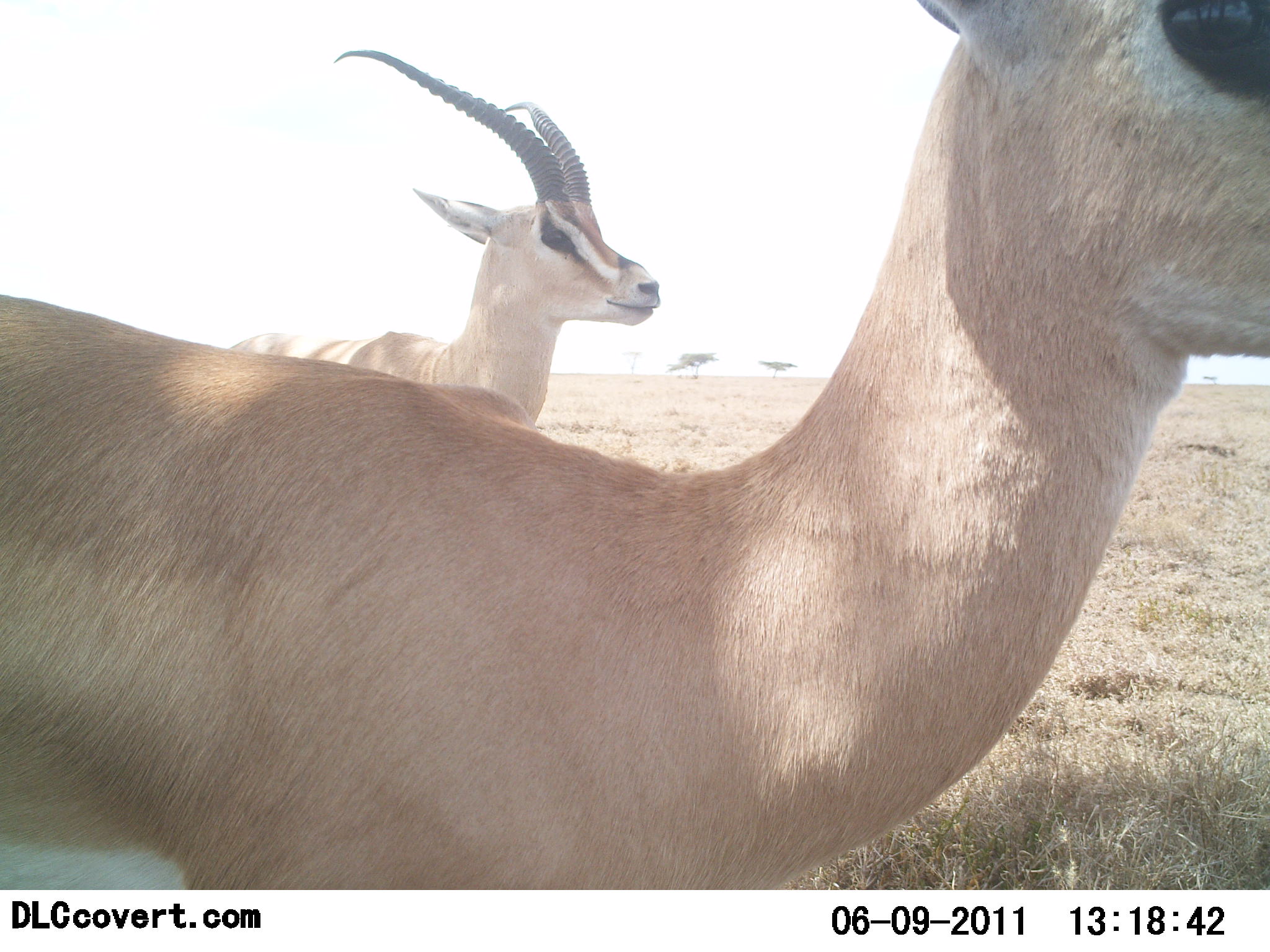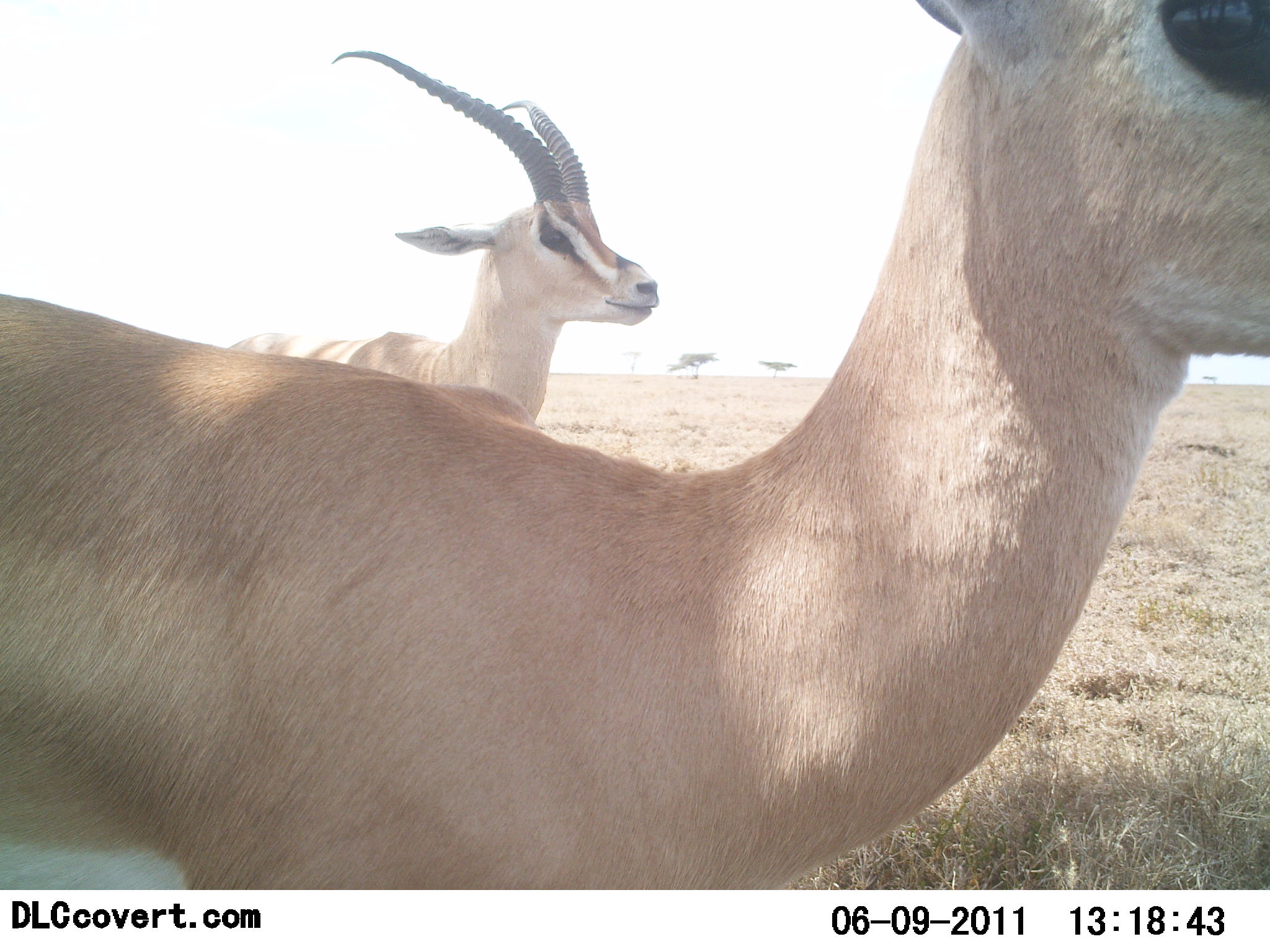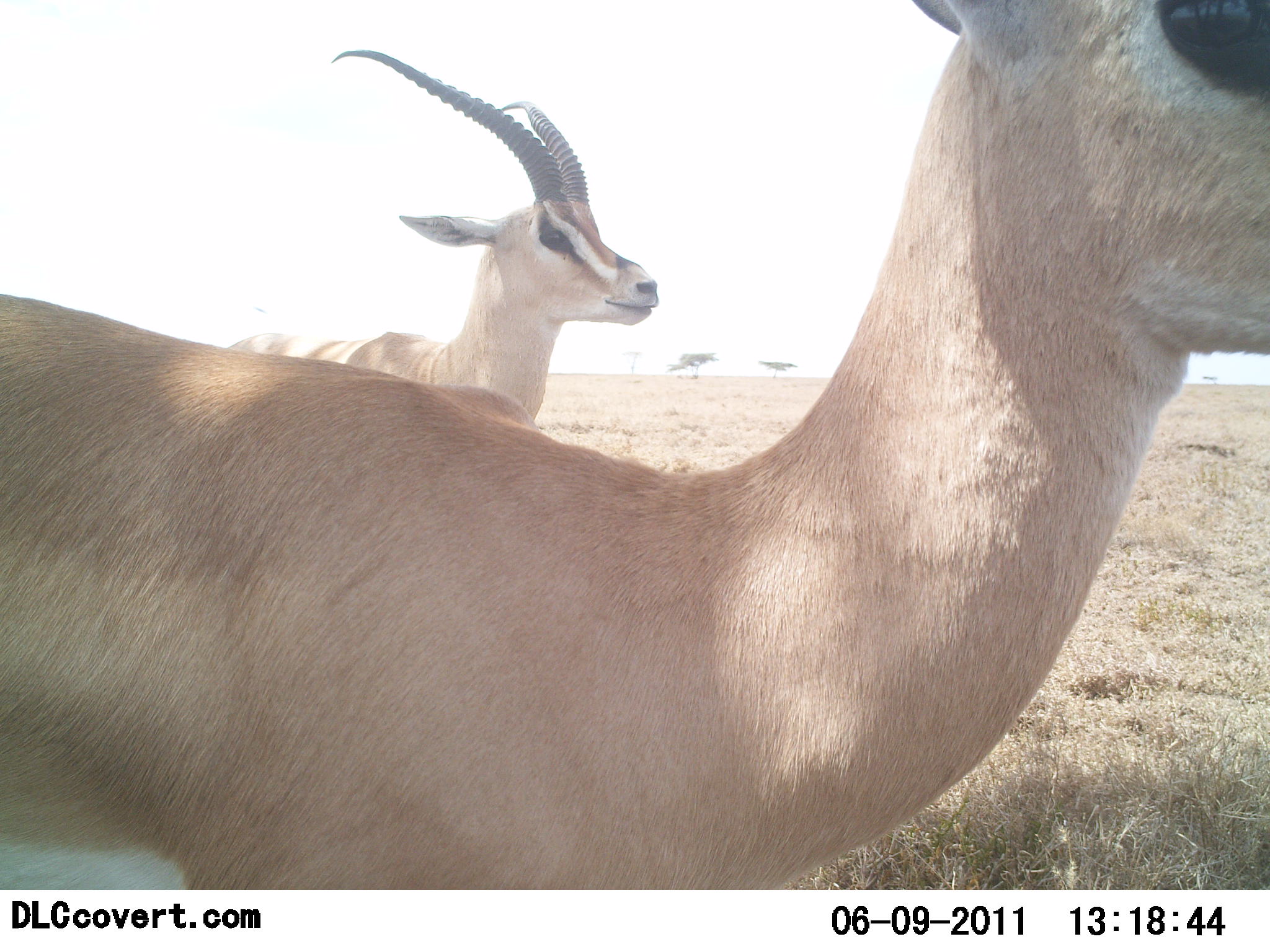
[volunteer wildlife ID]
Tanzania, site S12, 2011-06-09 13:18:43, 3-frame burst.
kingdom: Animalia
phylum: Chordata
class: Mammalia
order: Artiodactyla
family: Bovidae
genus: Nanger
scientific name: Nanger granti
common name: grant's gazelle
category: gazellegrants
Gazellegrants (grant's gazelle) (Nanger granti), count 2. Behavior (volunteer vote fractions): standing 100%, resting 0%, moving 0%, interacting 0%. Young present (vote fraction): 0%. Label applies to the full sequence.